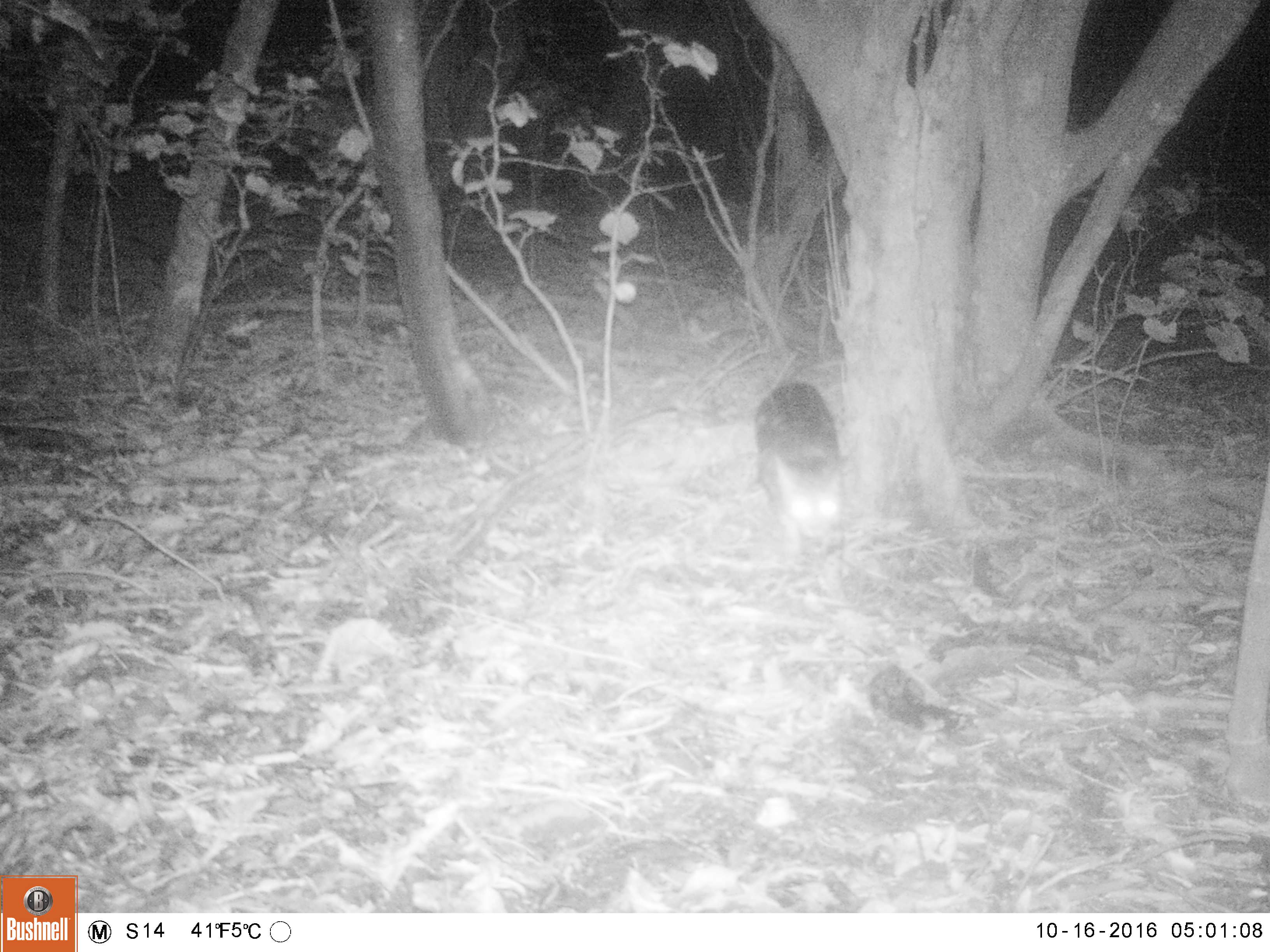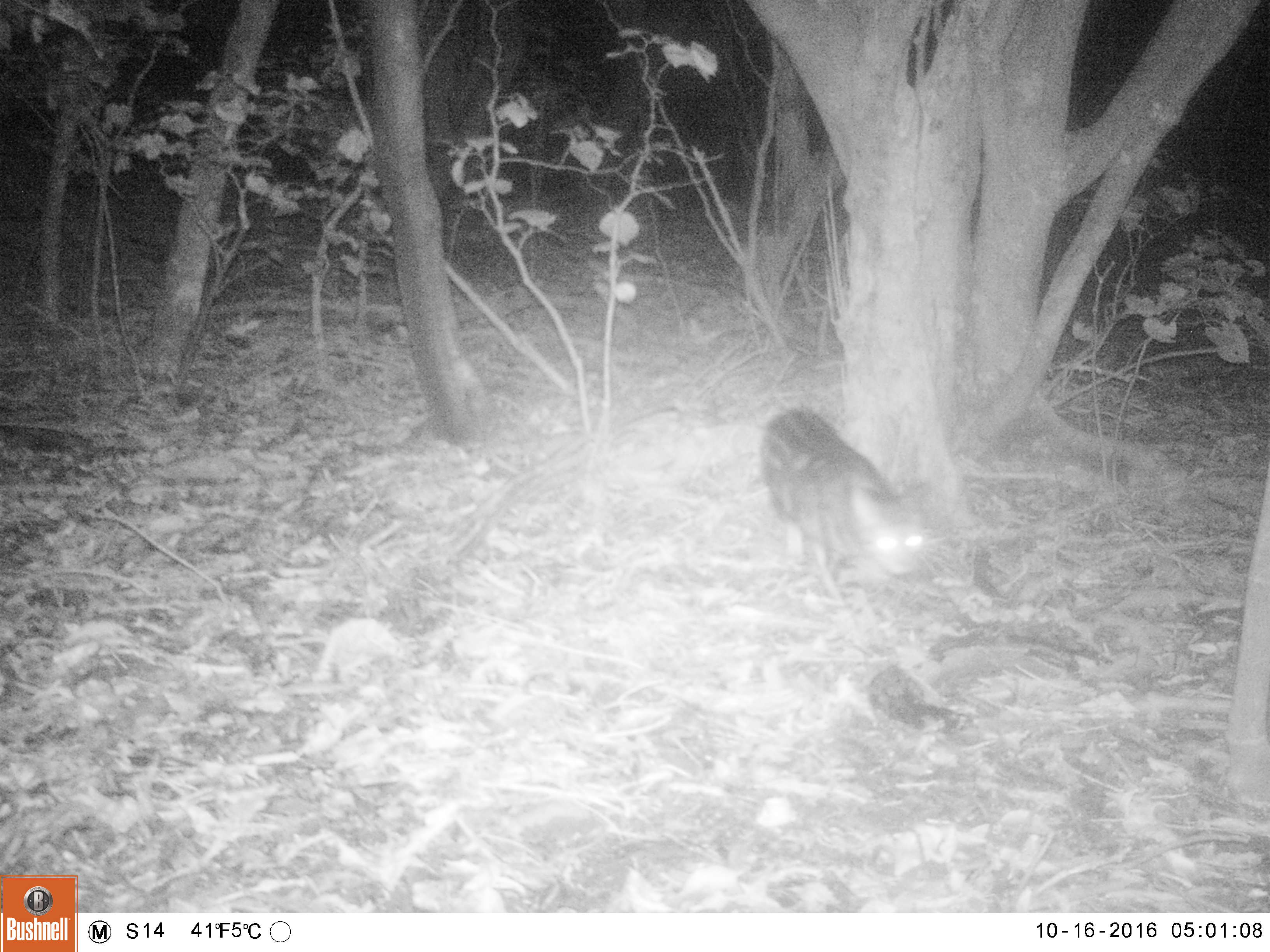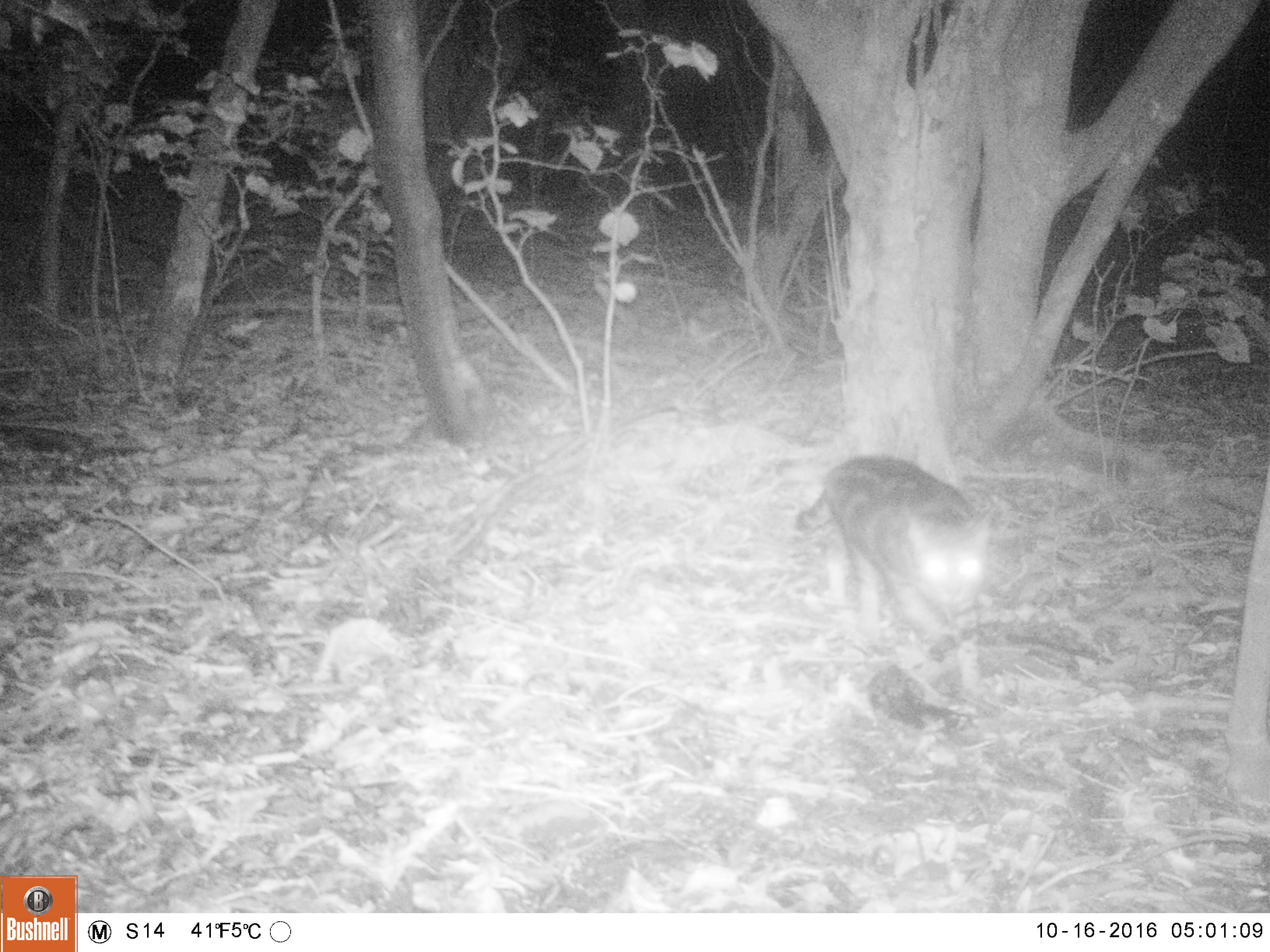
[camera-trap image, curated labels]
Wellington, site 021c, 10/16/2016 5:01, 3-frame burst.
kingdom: Animalia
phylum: Chordata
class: Mammalia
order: Carnivora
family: Felidae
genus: Felis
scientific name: Felis catus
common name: cat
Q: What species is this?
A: Cat (Felis catus).